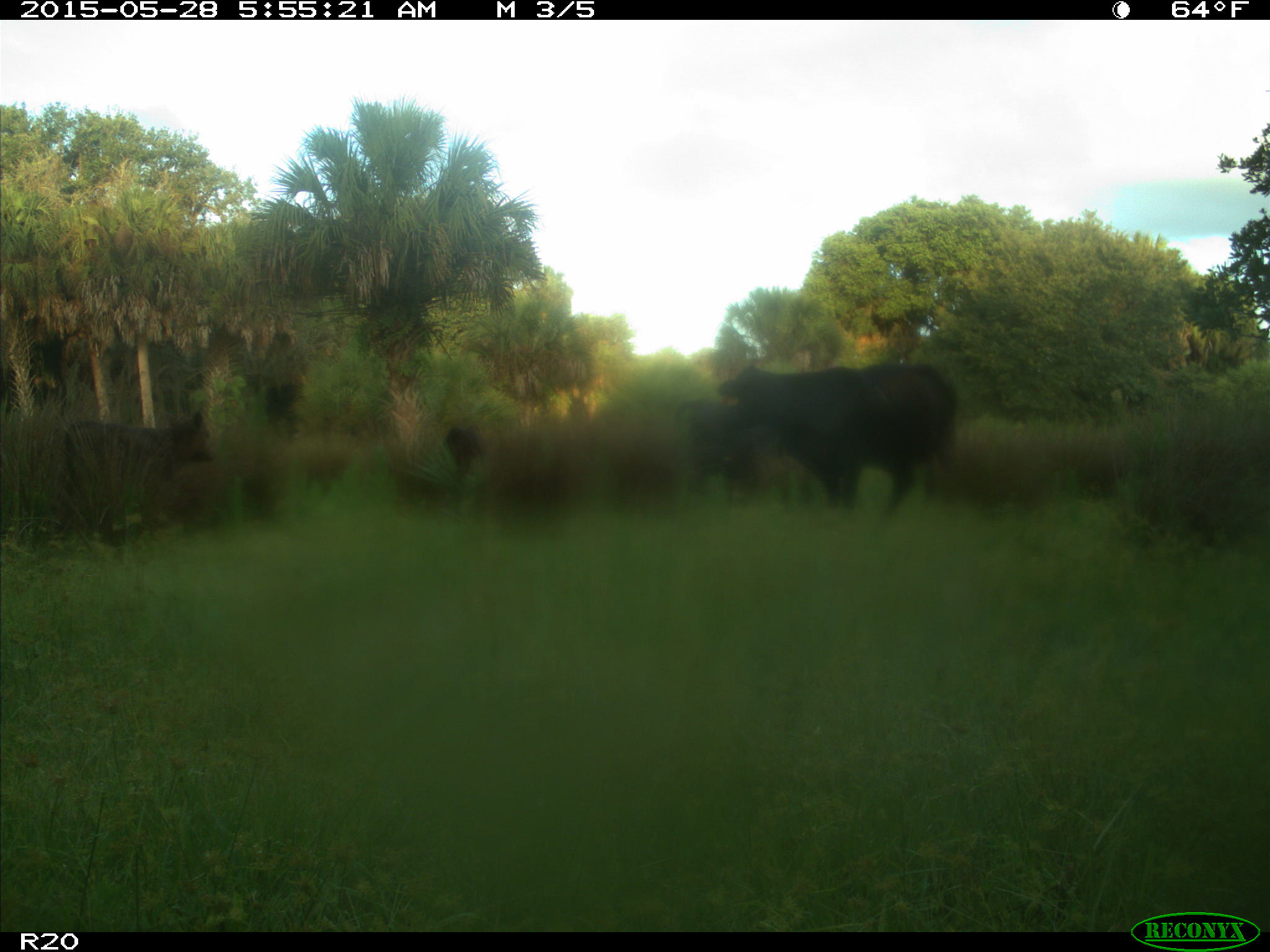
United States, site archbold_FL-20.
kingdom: Animalia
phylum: Chordata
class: Mammalia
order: Artiodactyla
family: Bovidae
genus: Bos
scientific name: Bos taurus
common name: domestic cow